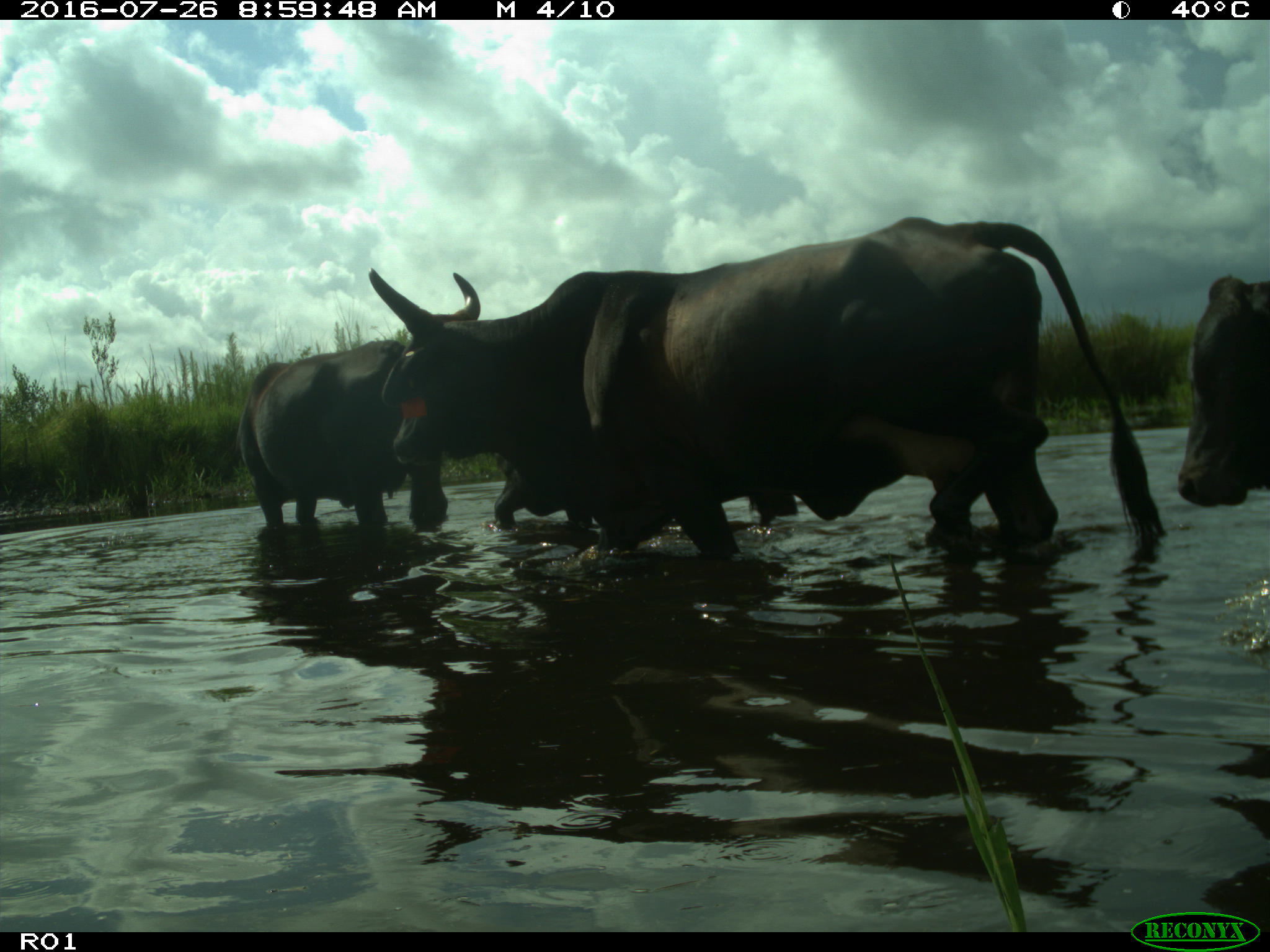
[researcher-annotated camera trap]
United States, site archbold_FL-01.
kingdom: Animalia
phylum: Chordata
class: Mammalia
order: Artiodactyla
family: Bovidae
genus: Bos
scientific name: Bos taurus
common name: domestic cow